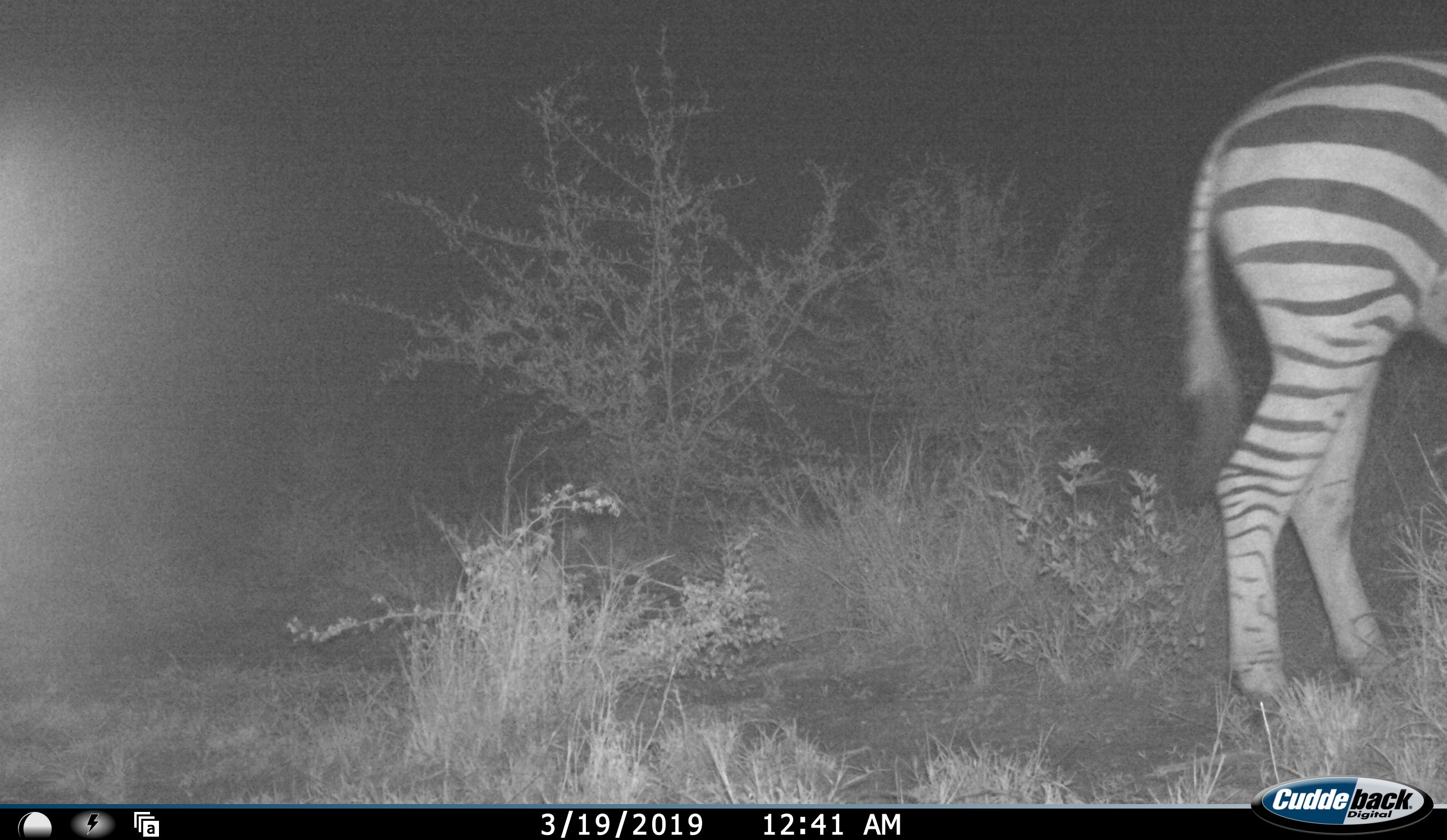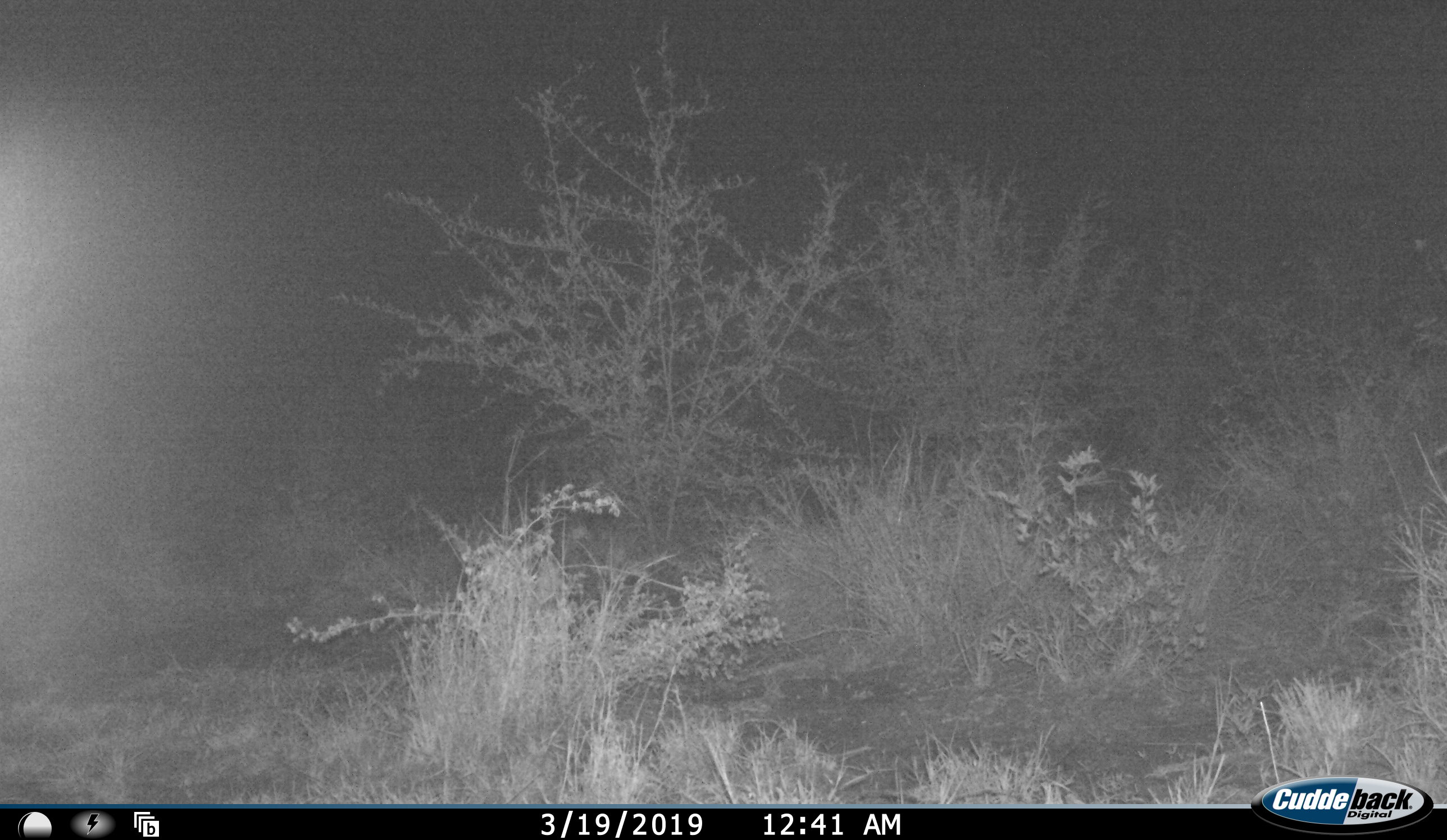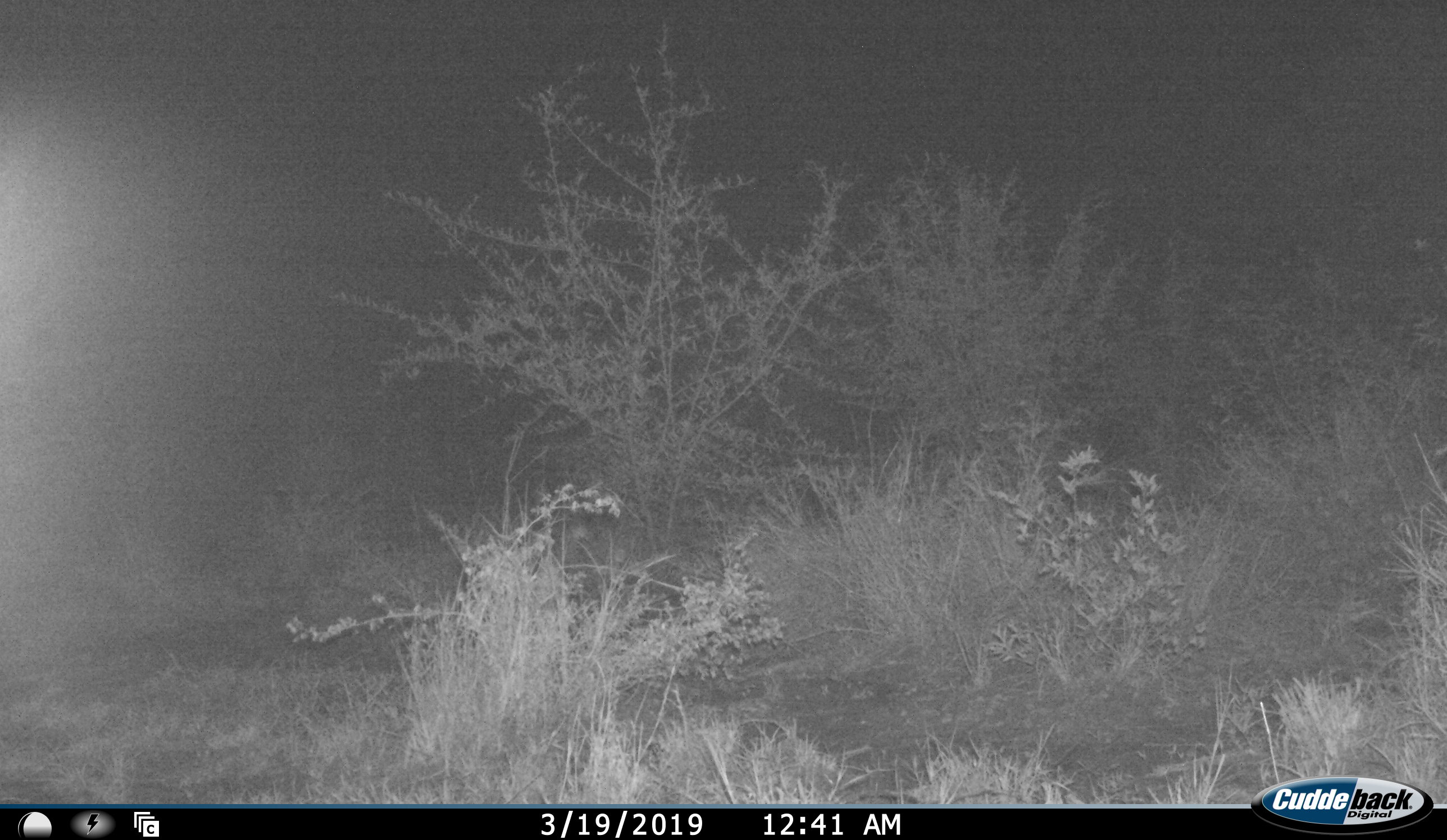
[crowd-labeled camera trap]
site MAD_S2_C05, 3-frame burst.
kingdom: Animalia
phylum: Chordata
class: Mammalia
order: Perissodactyla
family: Equidae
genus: Equus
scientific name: Equus quagga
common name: plains zebra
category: zebraplains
Zebraplains (plains zebra) (Equus quagga), count 1. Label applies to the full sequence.